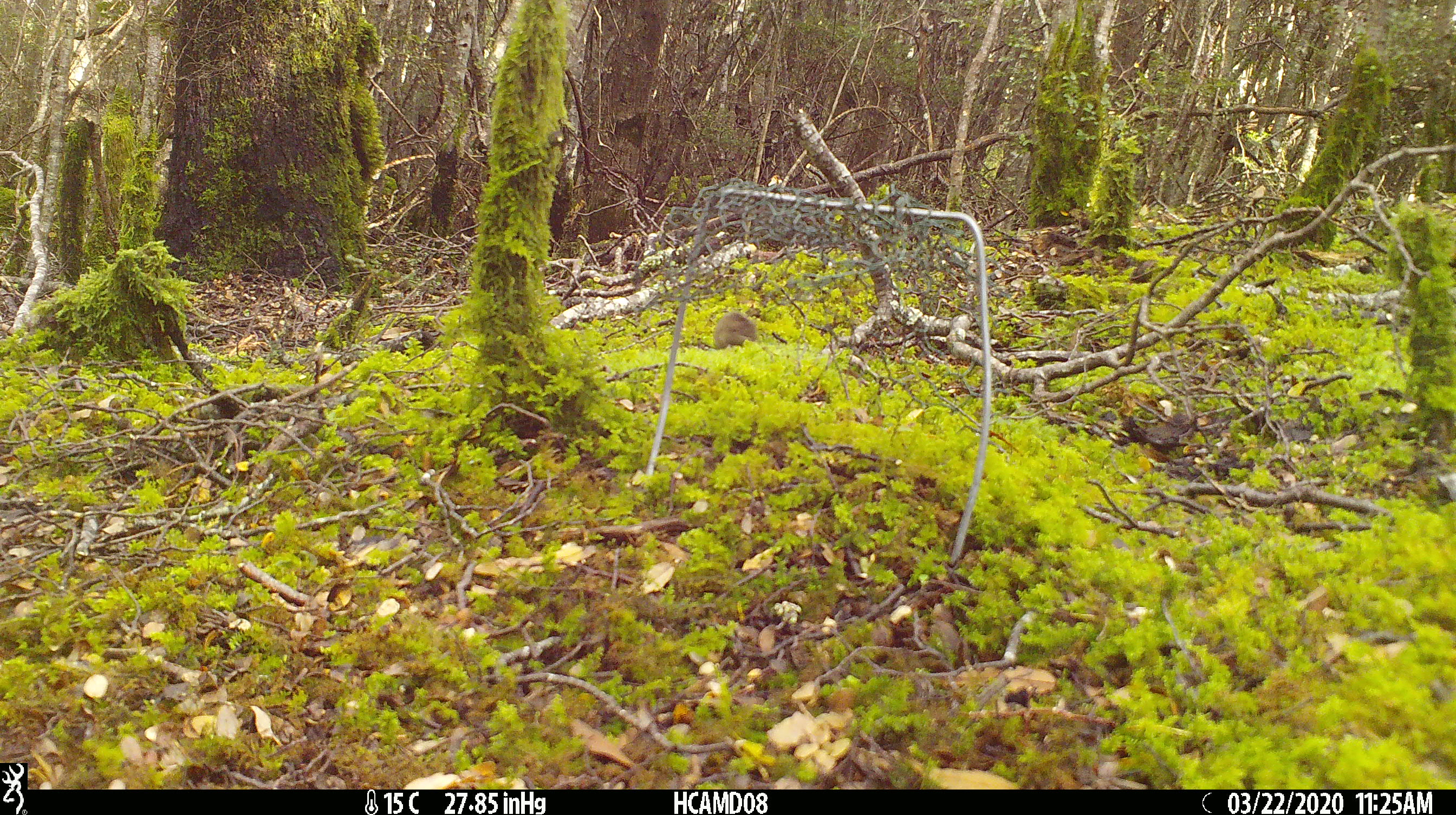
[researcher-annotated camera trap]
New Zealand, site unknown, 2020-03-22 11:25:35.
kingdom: Animalia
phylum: Chordata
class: Mammalia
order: Rodentia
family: Muridae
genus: Mus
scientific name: Mus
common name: mouse